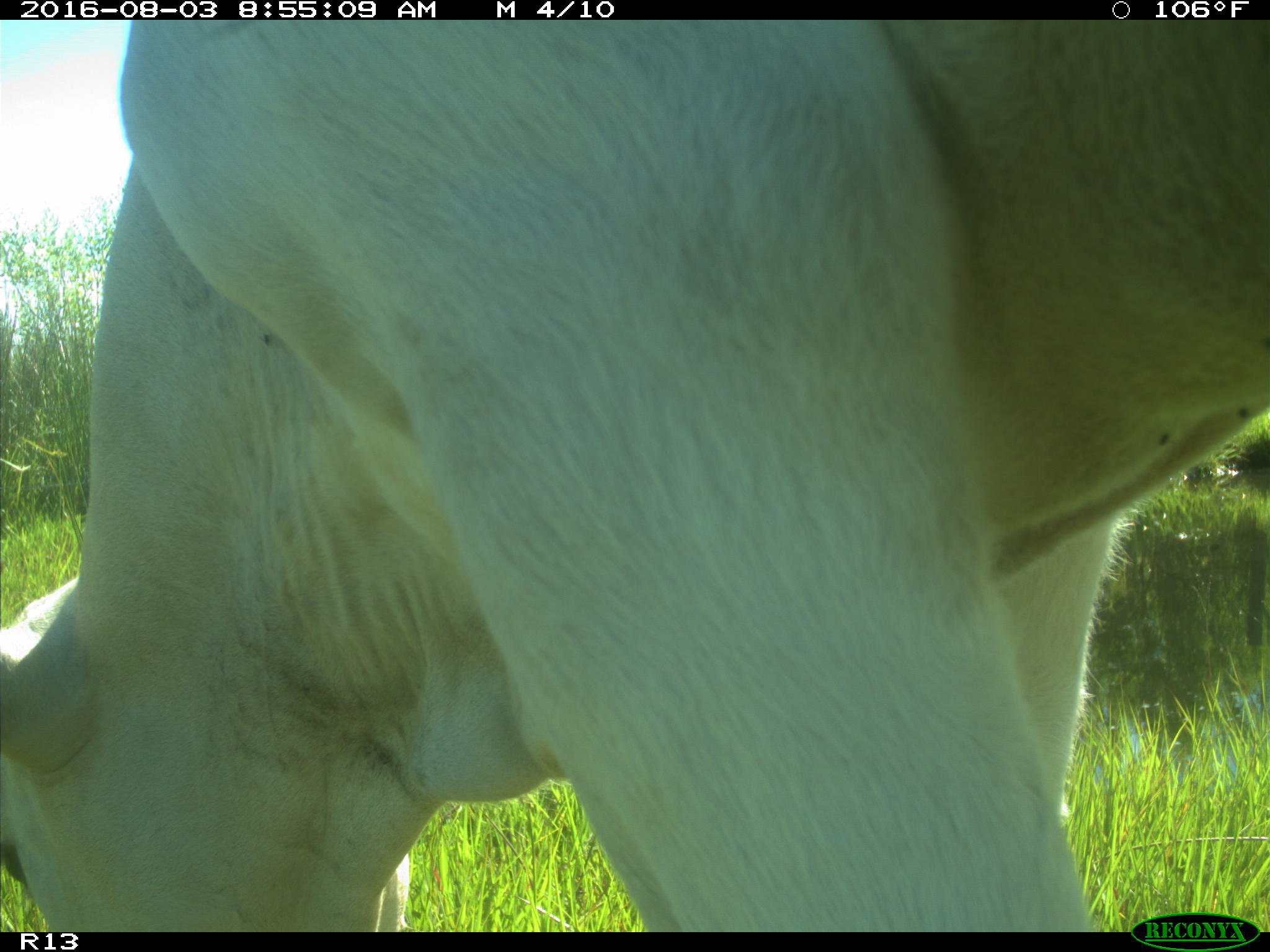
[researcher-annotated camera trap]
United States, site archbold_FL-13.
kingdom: Animalia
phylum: Chordata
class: Mammalia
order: Artiodactyla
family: Bovidae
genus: Bos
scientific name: Bos taurus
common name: domestic cow